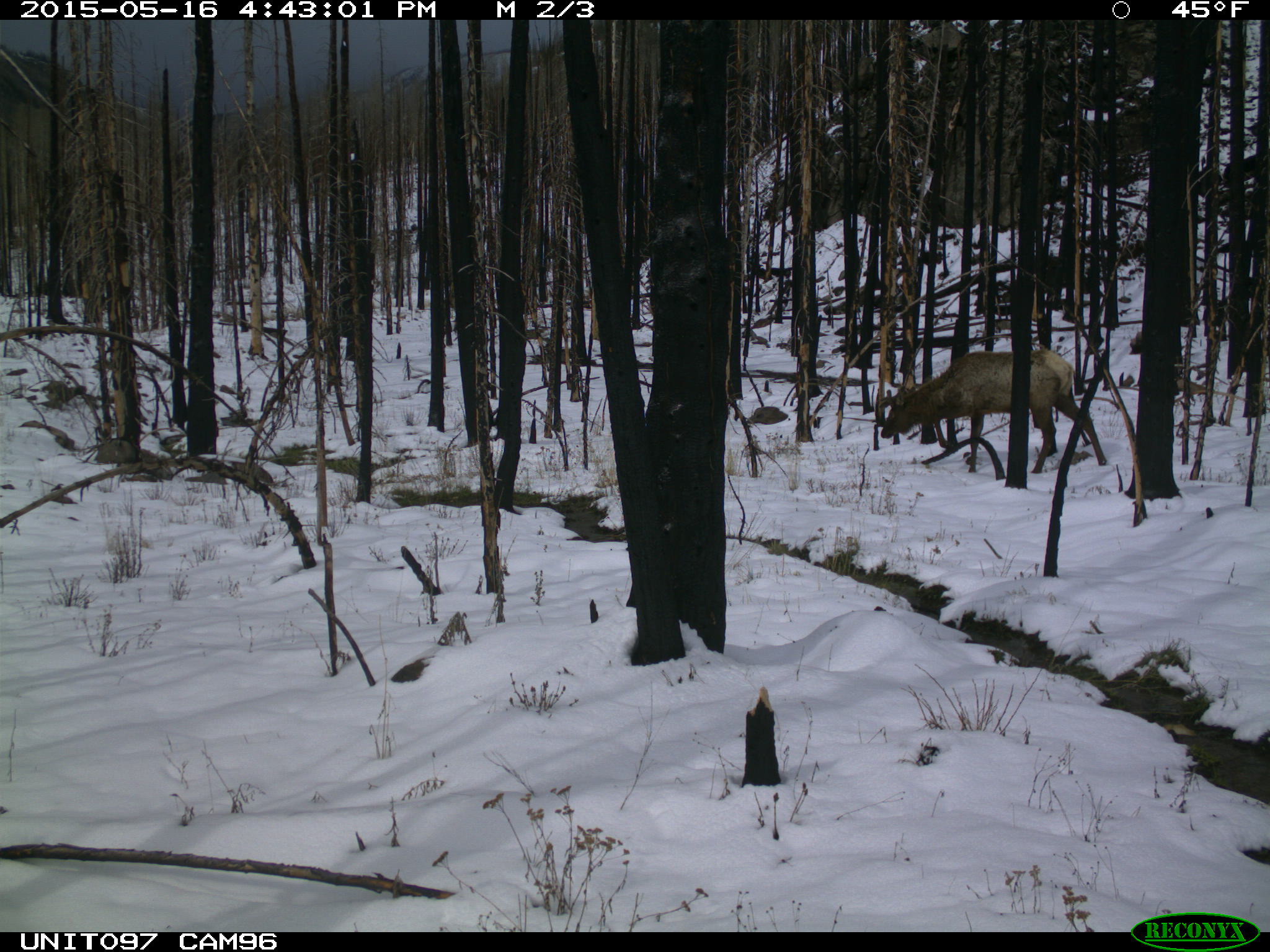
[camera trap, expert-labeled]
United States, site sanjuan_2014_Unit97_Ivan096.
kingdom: Animalia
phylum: Chordata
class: Mammalia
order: Artiodactyla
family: Cervidae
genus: Cervus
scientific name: Cervus elaphus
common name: red deer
Cervus elaphus (red deer).